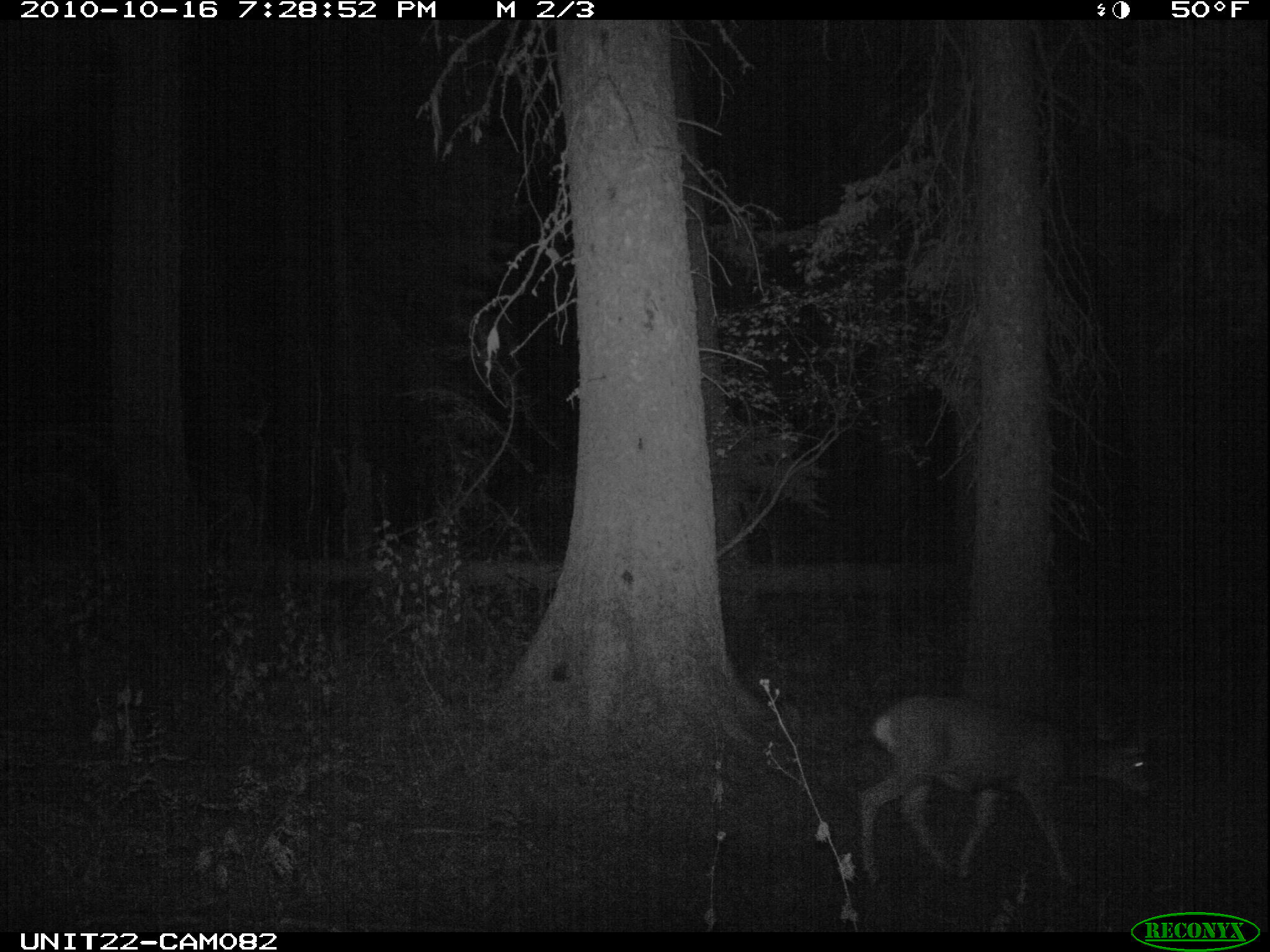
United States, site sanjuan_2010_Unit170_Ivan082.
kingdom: Animalia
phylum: Chordata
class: Mammalia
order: Artiodactyla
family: Cervidae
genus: Odocoileus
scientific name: Odocoileus hemionus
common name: mule deer